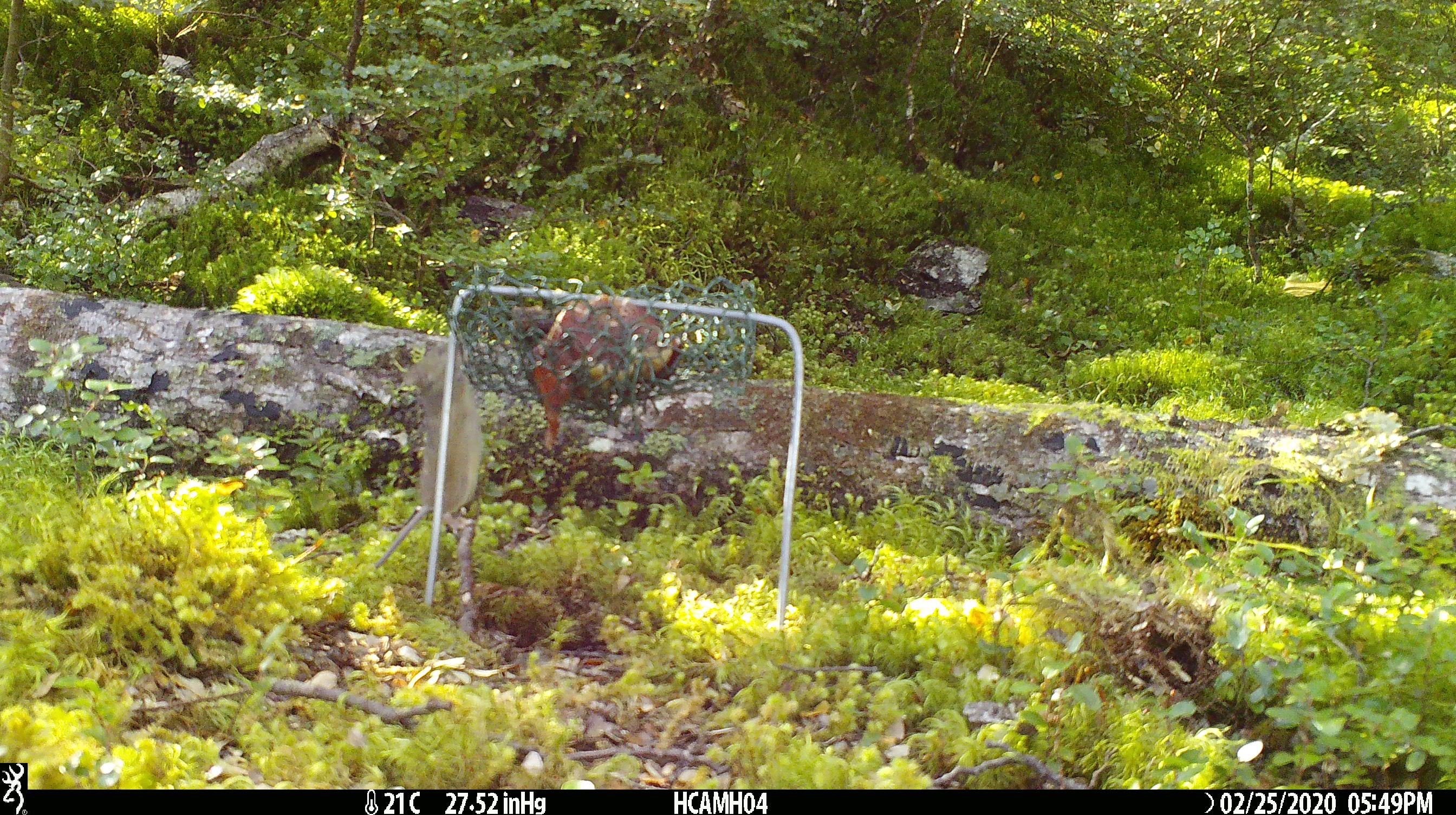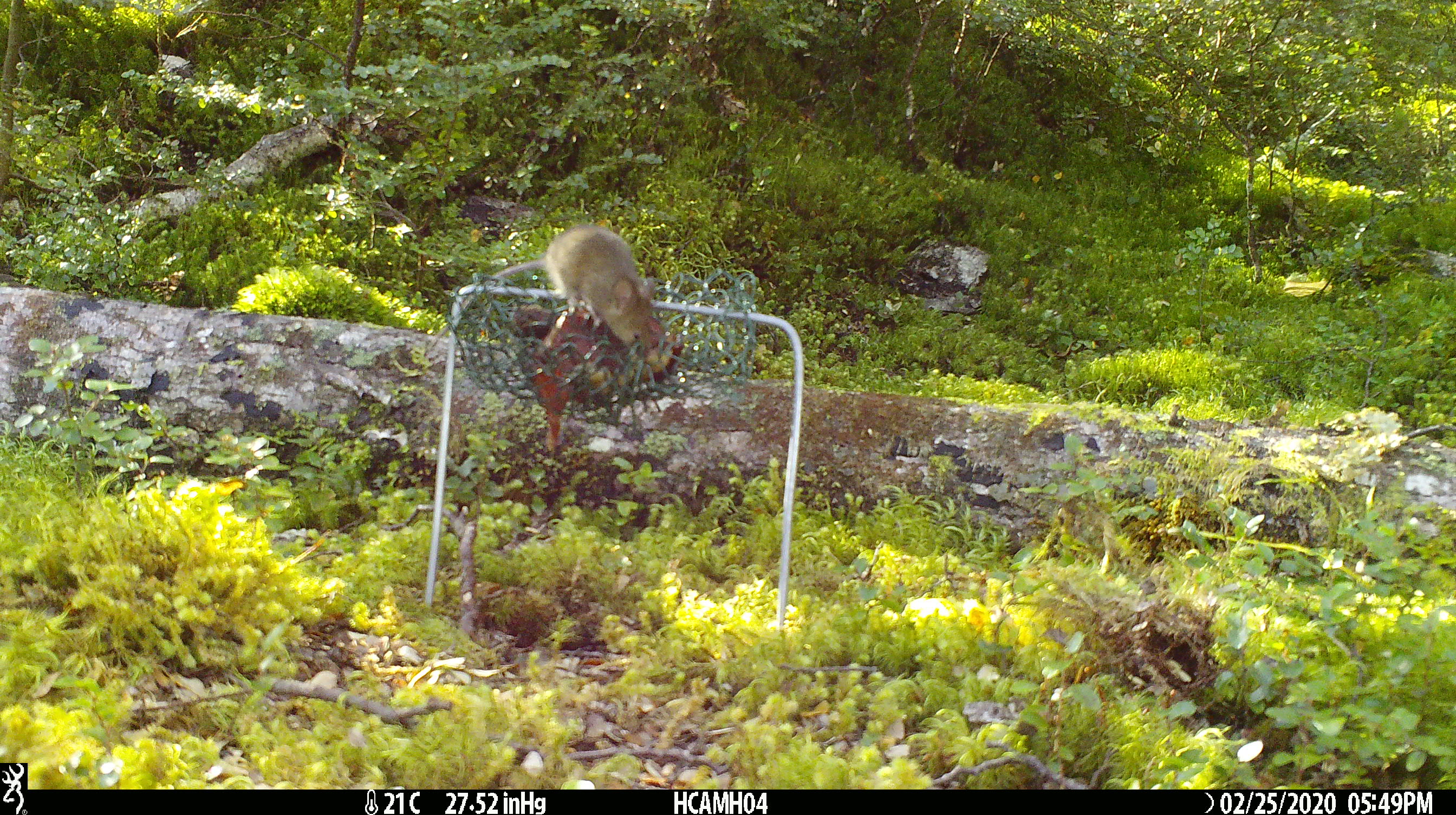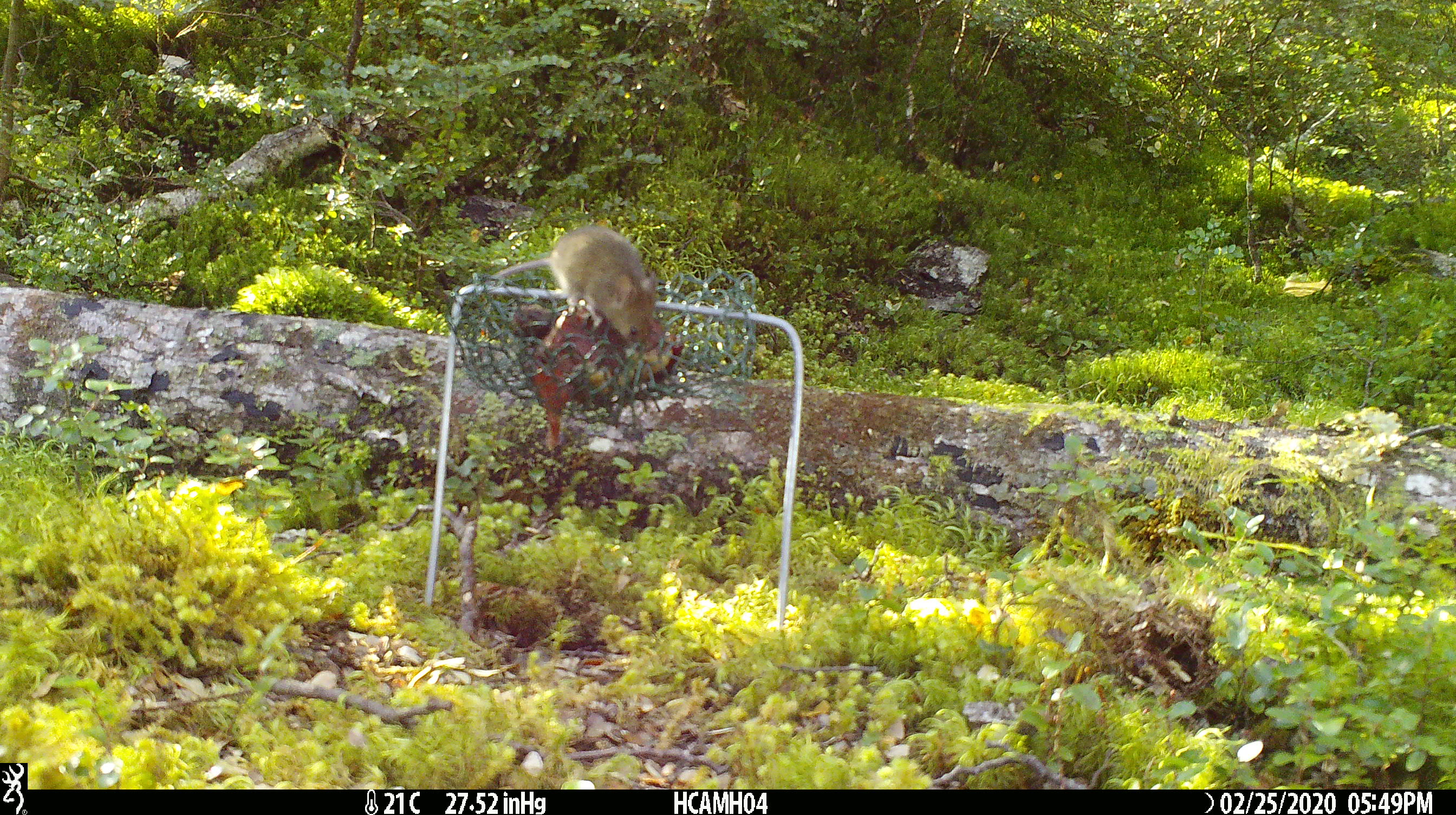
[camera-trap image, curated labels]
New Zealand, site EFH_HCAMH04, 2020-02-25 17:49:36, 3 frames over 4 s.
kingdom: Animalia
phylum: Chordata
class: Mammalia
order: Rodentia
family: Muridae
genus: Mus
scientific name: Mus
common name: mouse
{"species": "mouse (Mus)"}